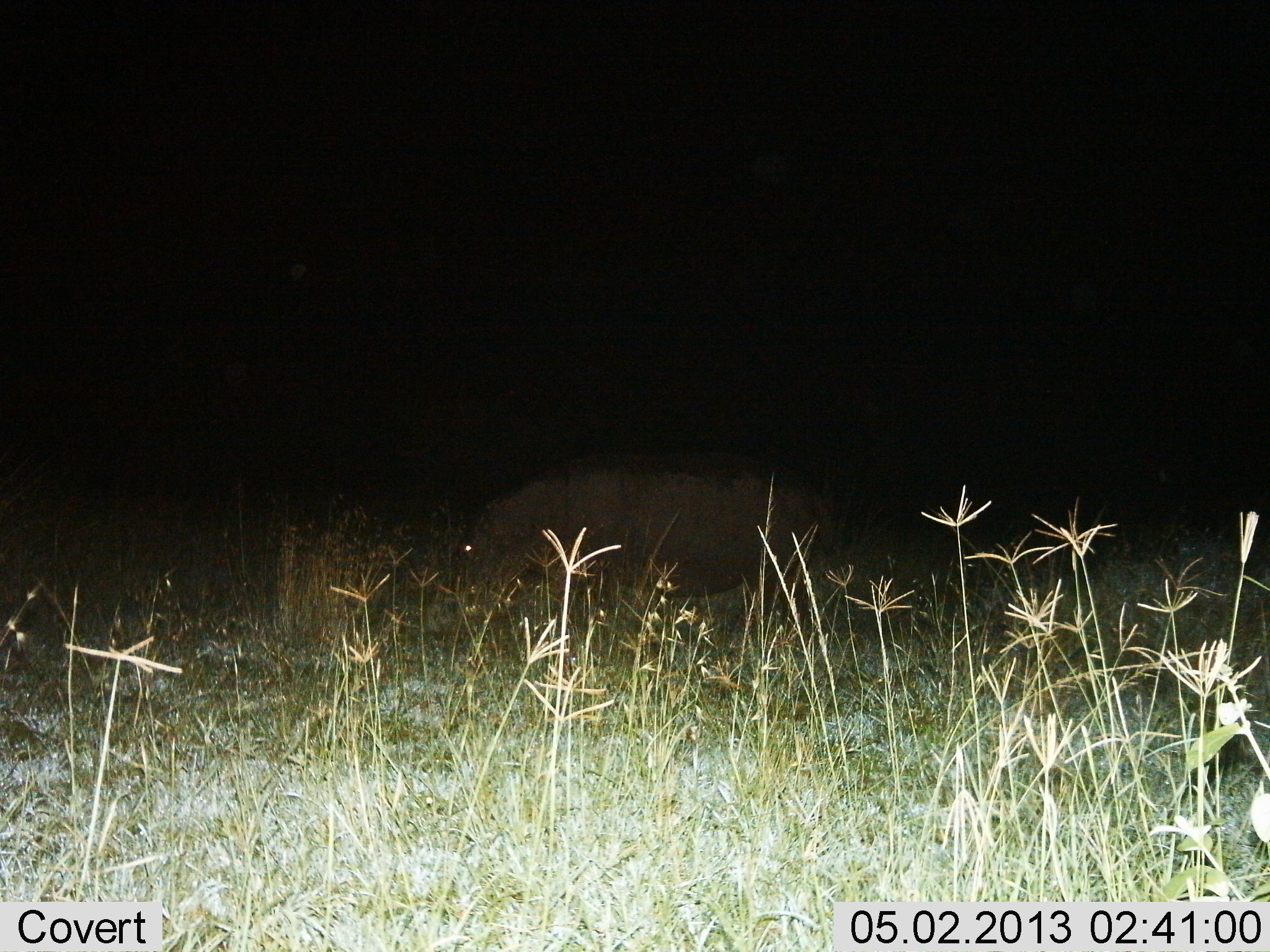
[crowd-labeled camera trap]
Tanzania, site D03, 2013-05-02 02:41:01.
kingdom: Animalia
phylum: Chordata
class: Mammalia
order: Artiodactyla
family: Hippopotamidae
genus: Hippopotamus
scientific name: Hippopotamus amphibius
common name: hippopotamus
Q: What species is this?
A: Hippopotamus (Hippopotamus amphibius).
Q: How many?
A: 1.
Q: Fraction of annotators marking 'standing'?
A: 50%.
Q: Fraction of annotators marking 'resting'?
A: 0%.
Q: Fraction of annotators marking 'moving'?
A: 0%.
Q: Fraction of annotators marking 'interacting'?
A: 0%.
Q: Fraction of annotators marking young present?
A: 0%.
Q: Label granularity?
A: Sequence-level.